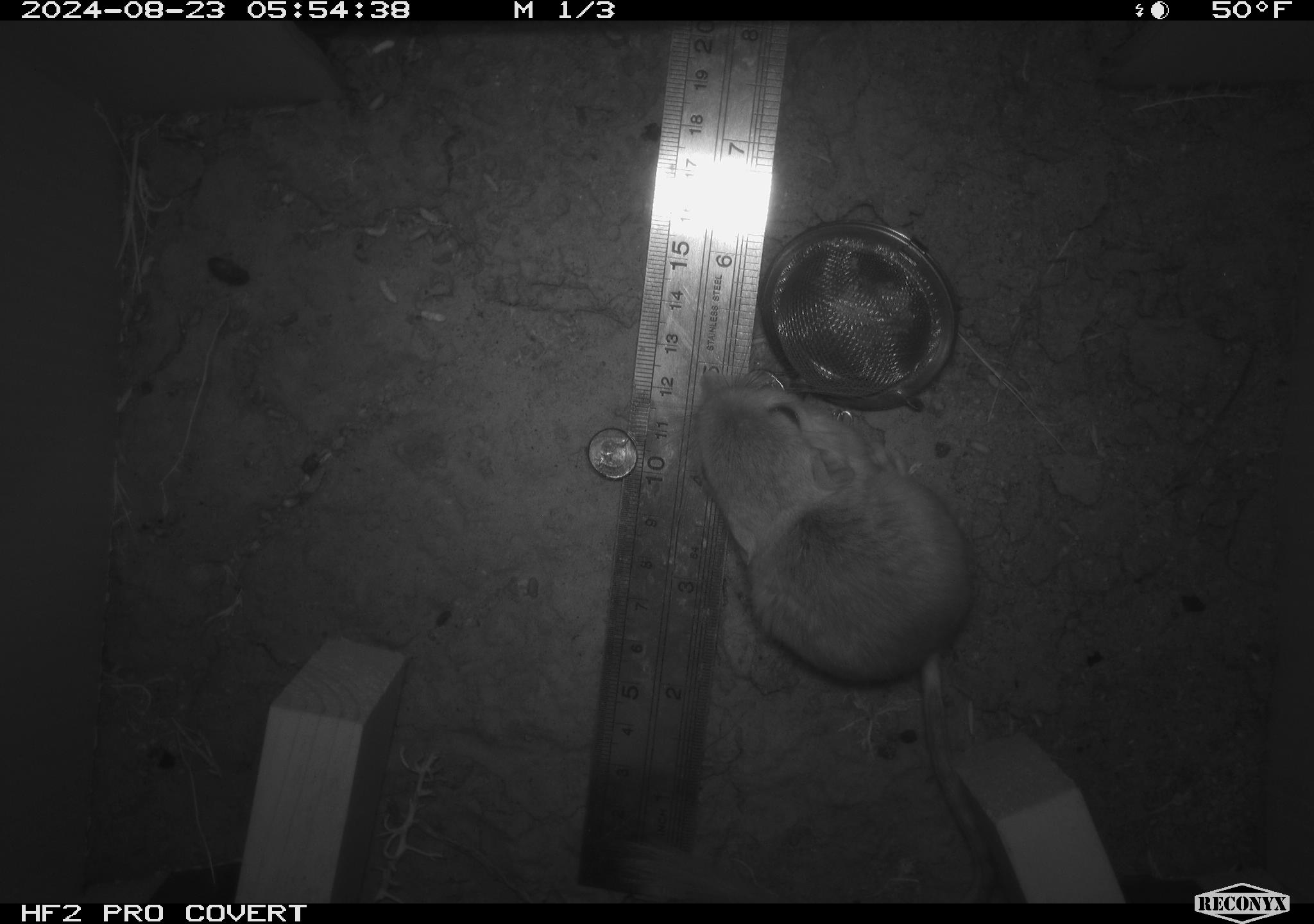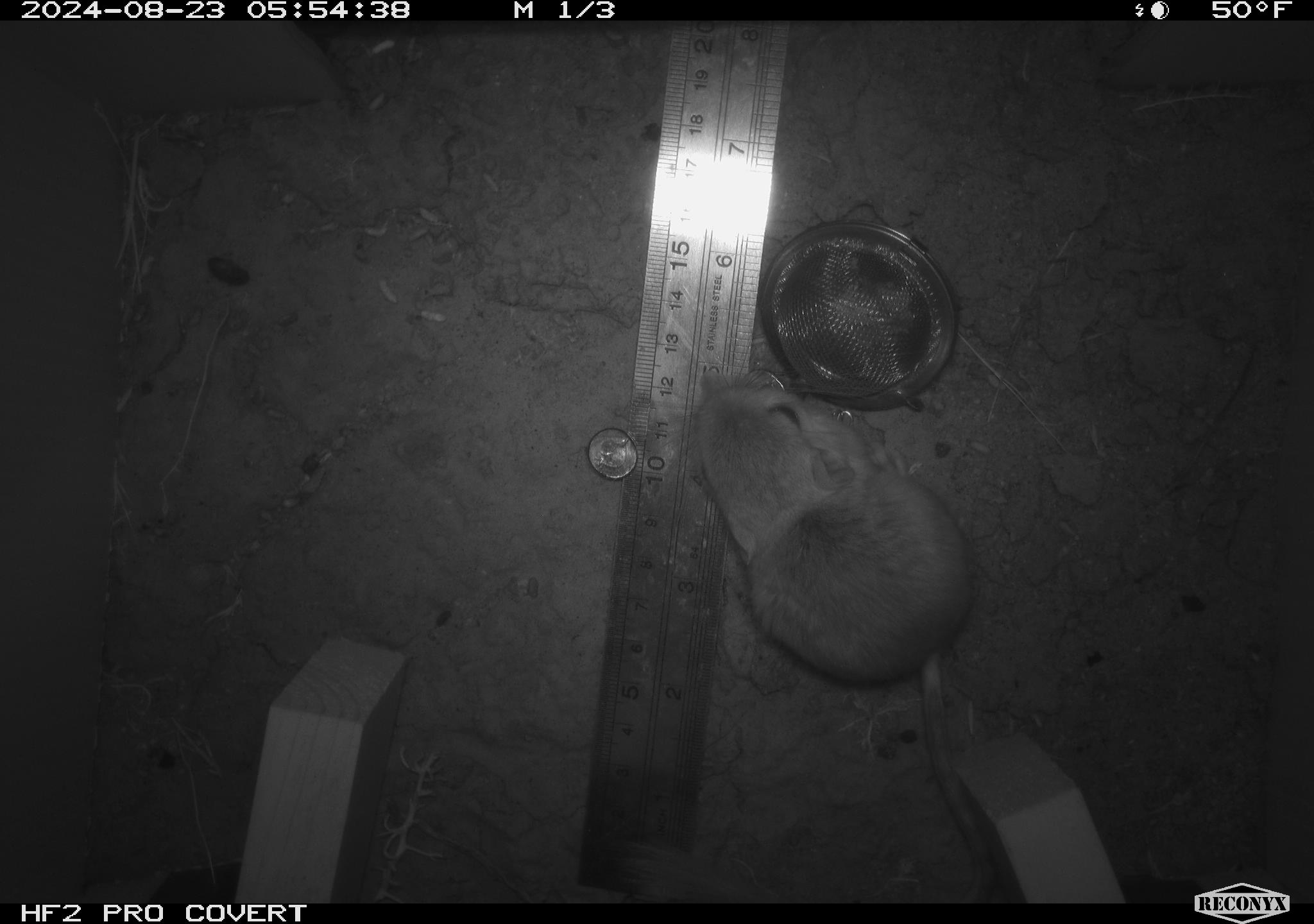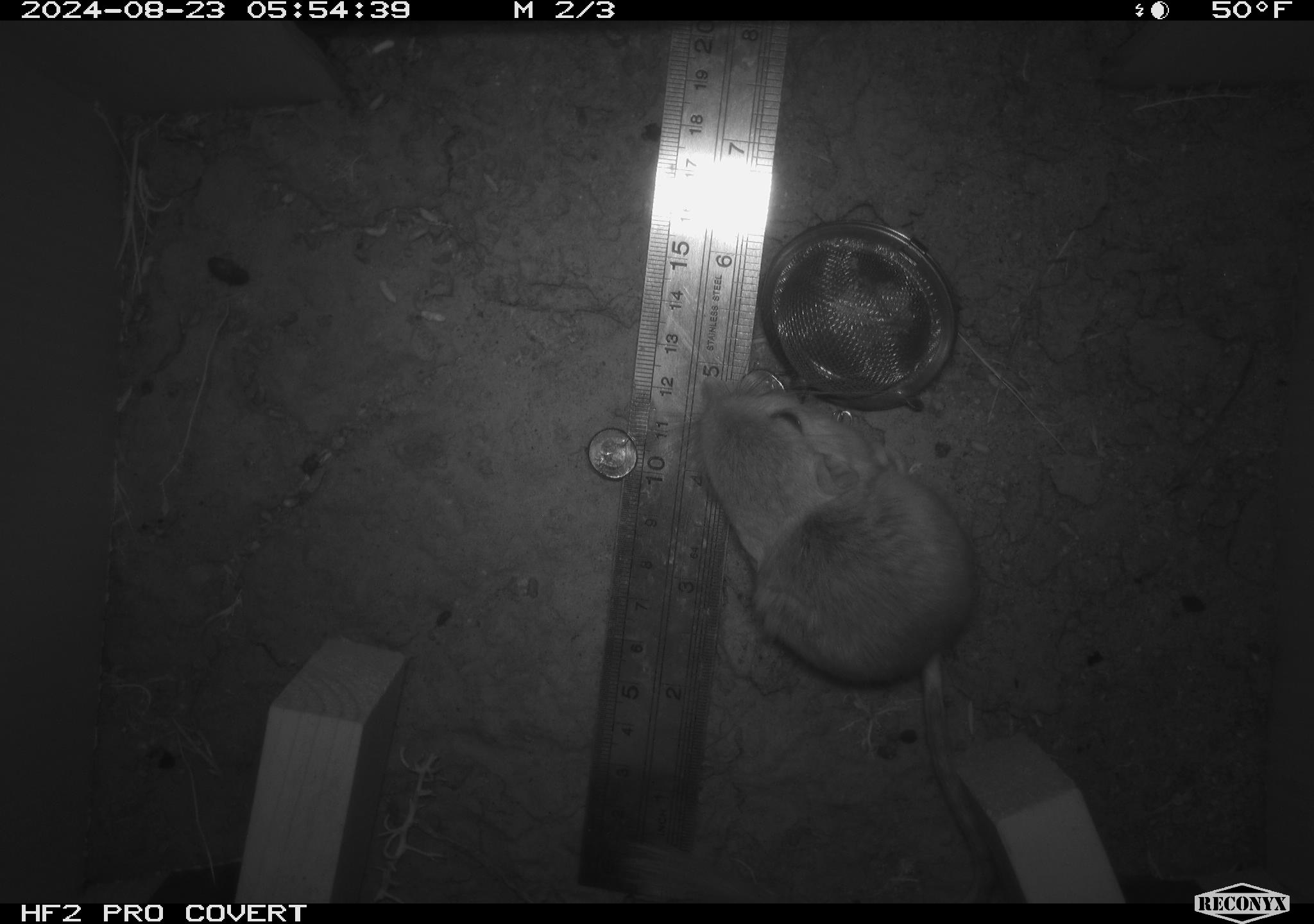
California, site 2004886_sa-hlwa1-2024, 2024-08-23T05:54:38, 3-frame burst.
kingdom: Animalia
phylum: Chordata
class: Mammalia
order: Rodentia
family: Heteromyidae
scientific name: Heteromyidae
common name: kangaroo rats and pocket mice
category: heteromyidae family